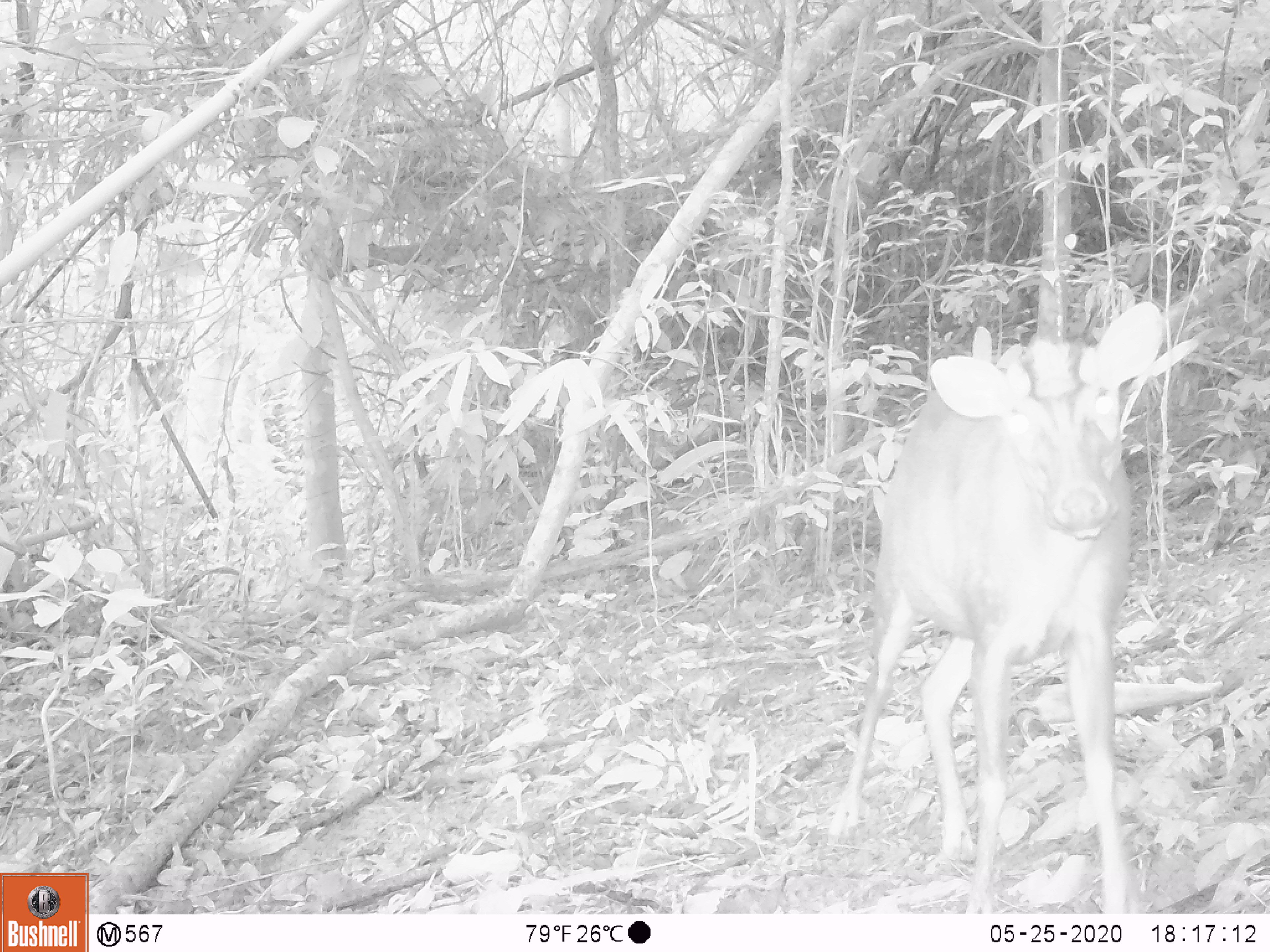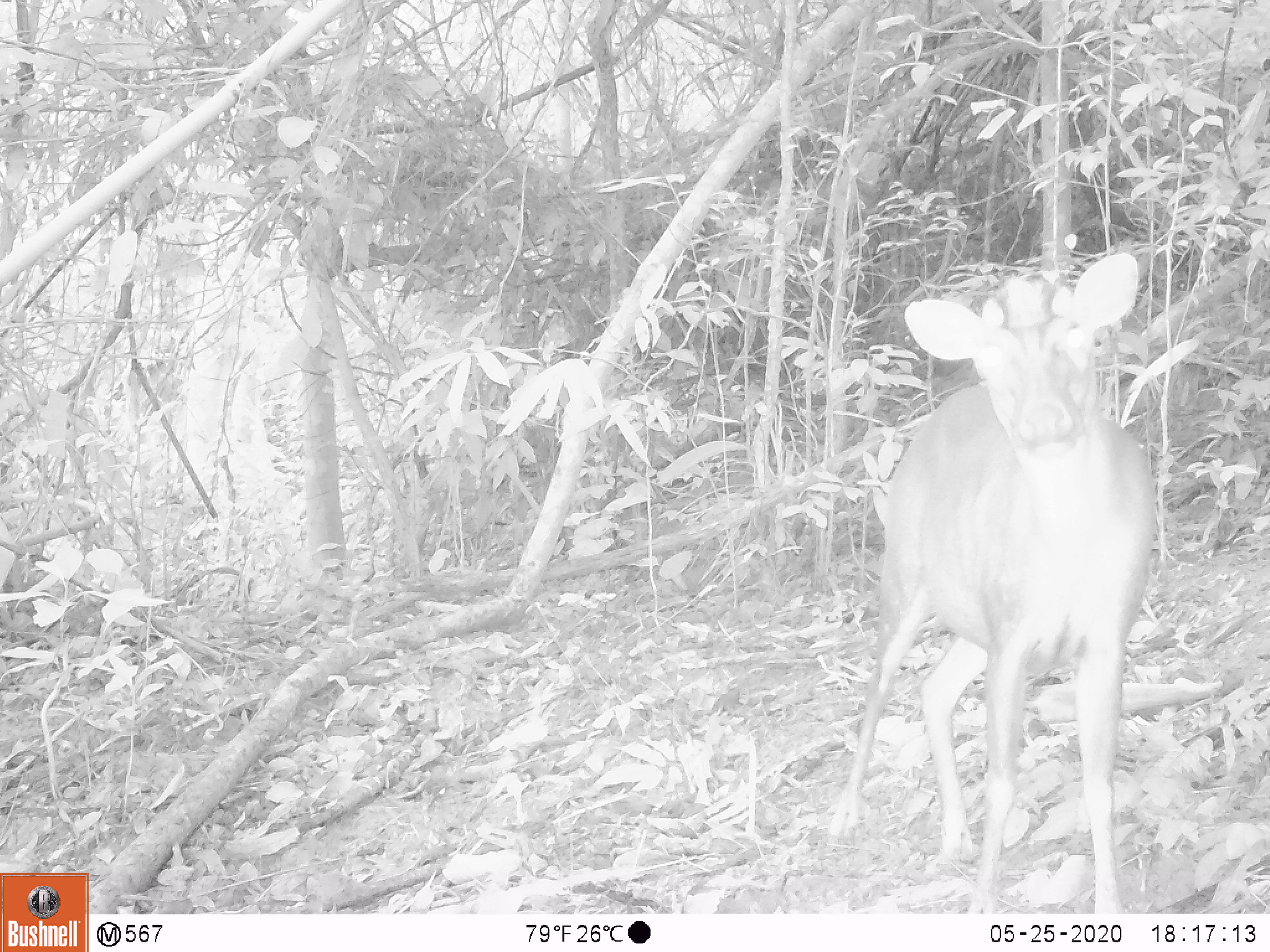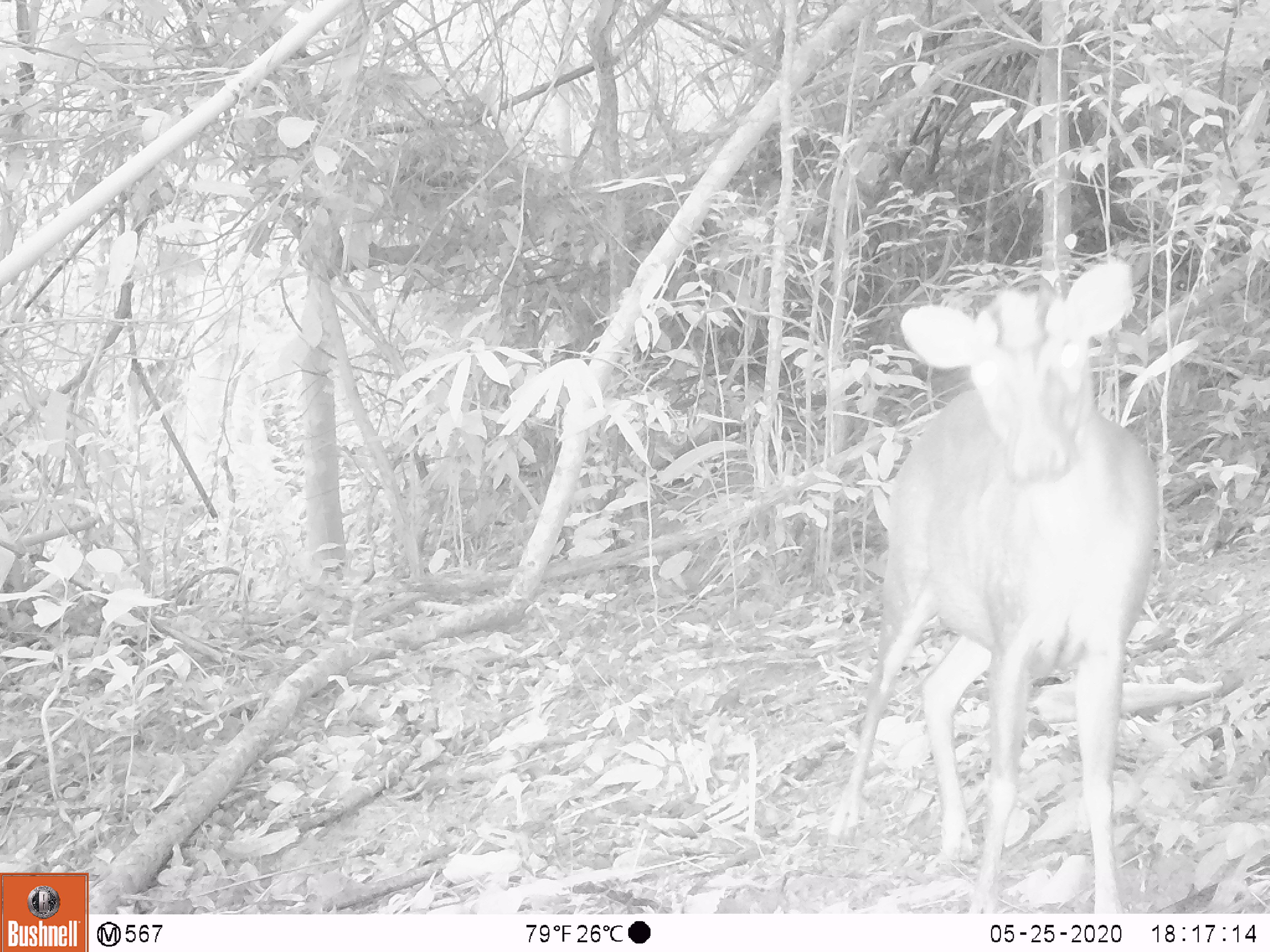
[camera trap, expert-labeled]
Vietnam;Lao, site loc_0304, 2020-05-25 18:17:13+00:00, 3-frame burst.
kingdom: Animalia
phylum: Chordata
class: Mammalia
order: Artiodactyla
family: Cervidae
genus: Muntiacus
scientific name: Muntiacus rooseveltorum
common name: roosevelt's muntjac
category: roosevelts muntjac group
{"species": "roosevelts muntjac group (roosevelt's muntjac) (Muntiacus rooseveltorum)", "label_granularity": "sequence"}